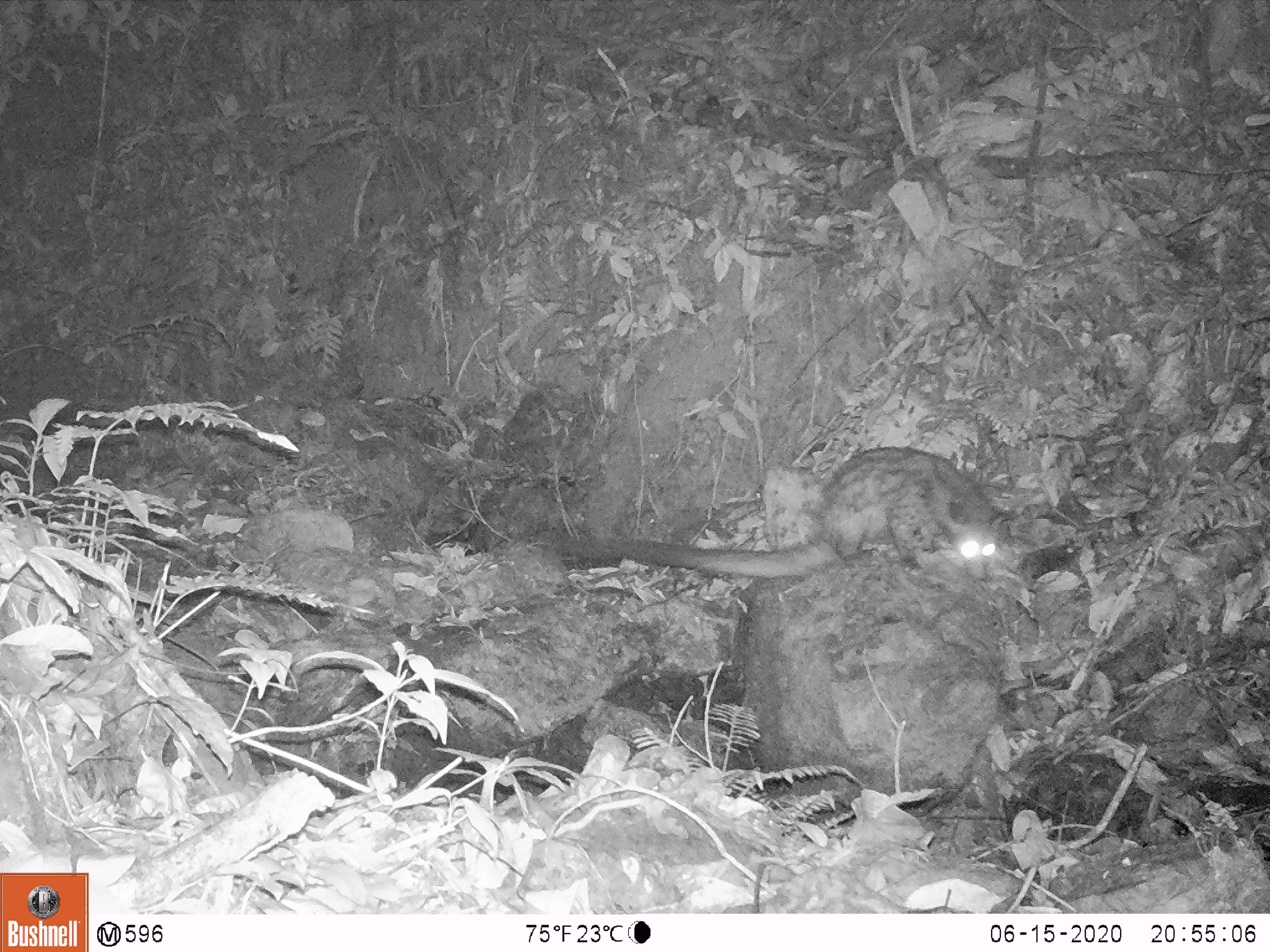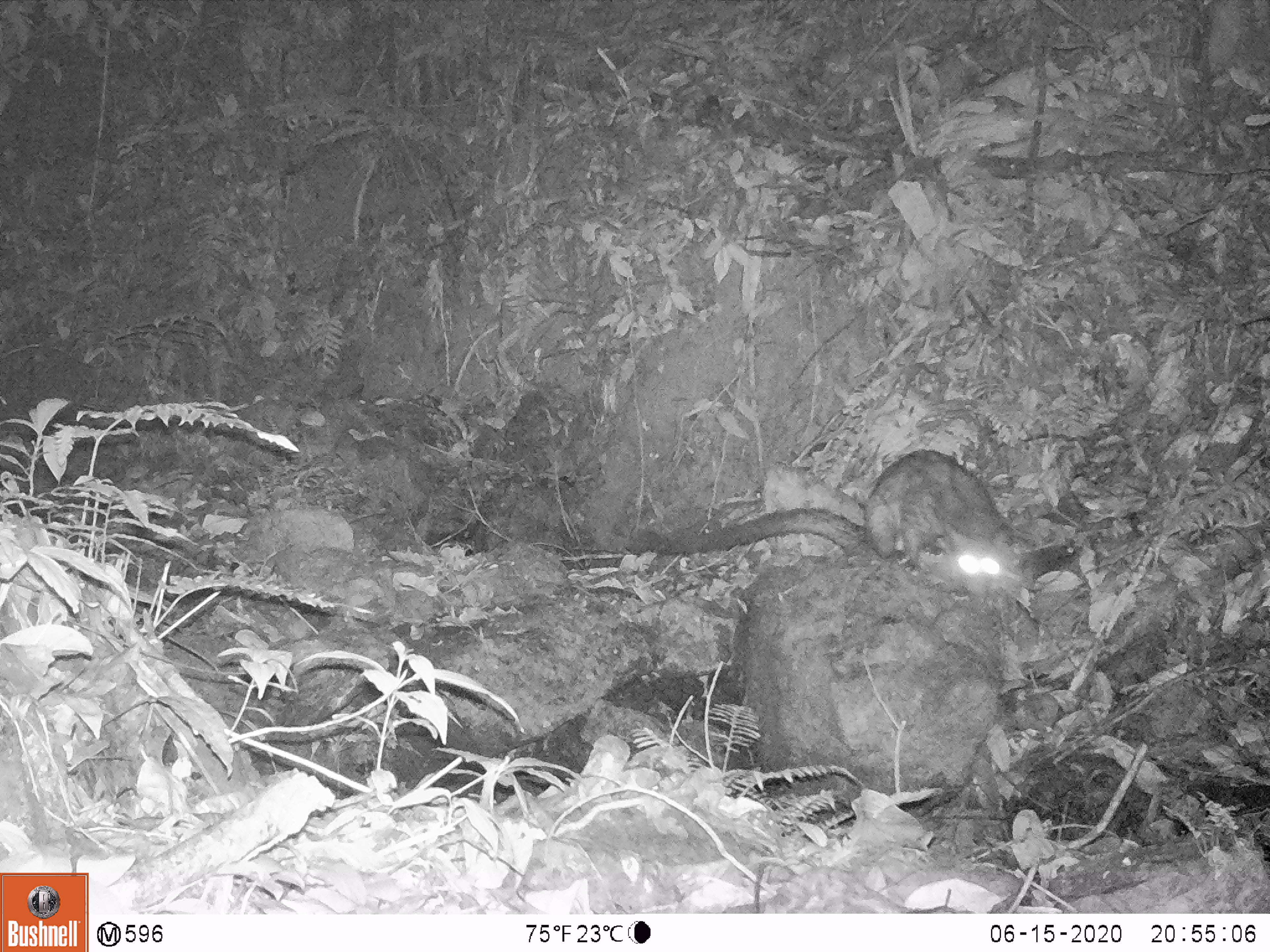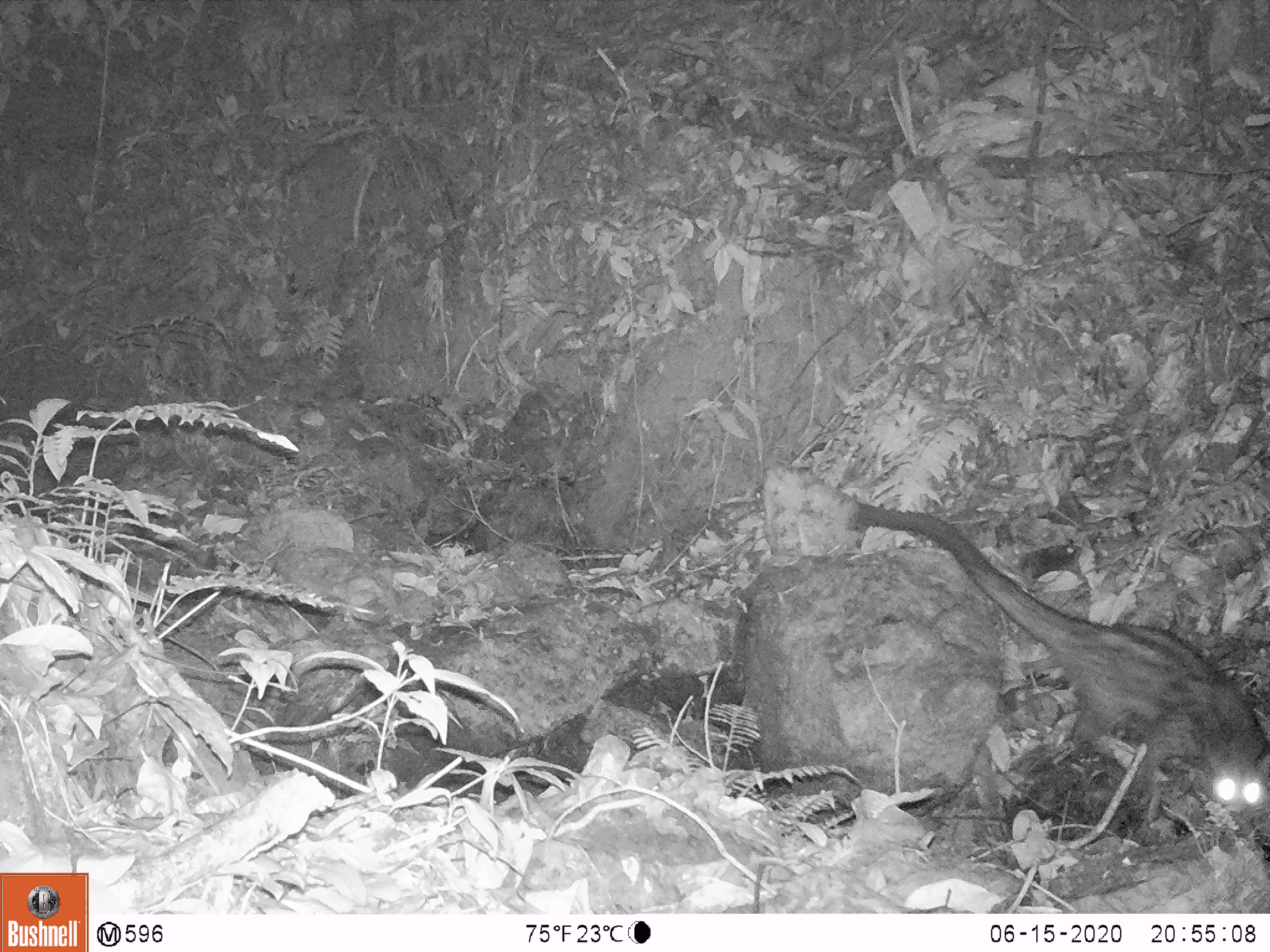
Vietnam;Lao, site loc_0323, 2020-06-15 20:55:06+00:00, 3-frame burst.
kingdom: Animalia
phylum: Chordata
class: Mammalia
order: Carnivora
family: Viverridae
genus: Paradoxurus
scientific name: Paradoxurus hermaphroditus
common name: common palm civet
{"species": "common palm civet (Paradoxurus hermaphroditus)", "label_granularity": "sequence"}